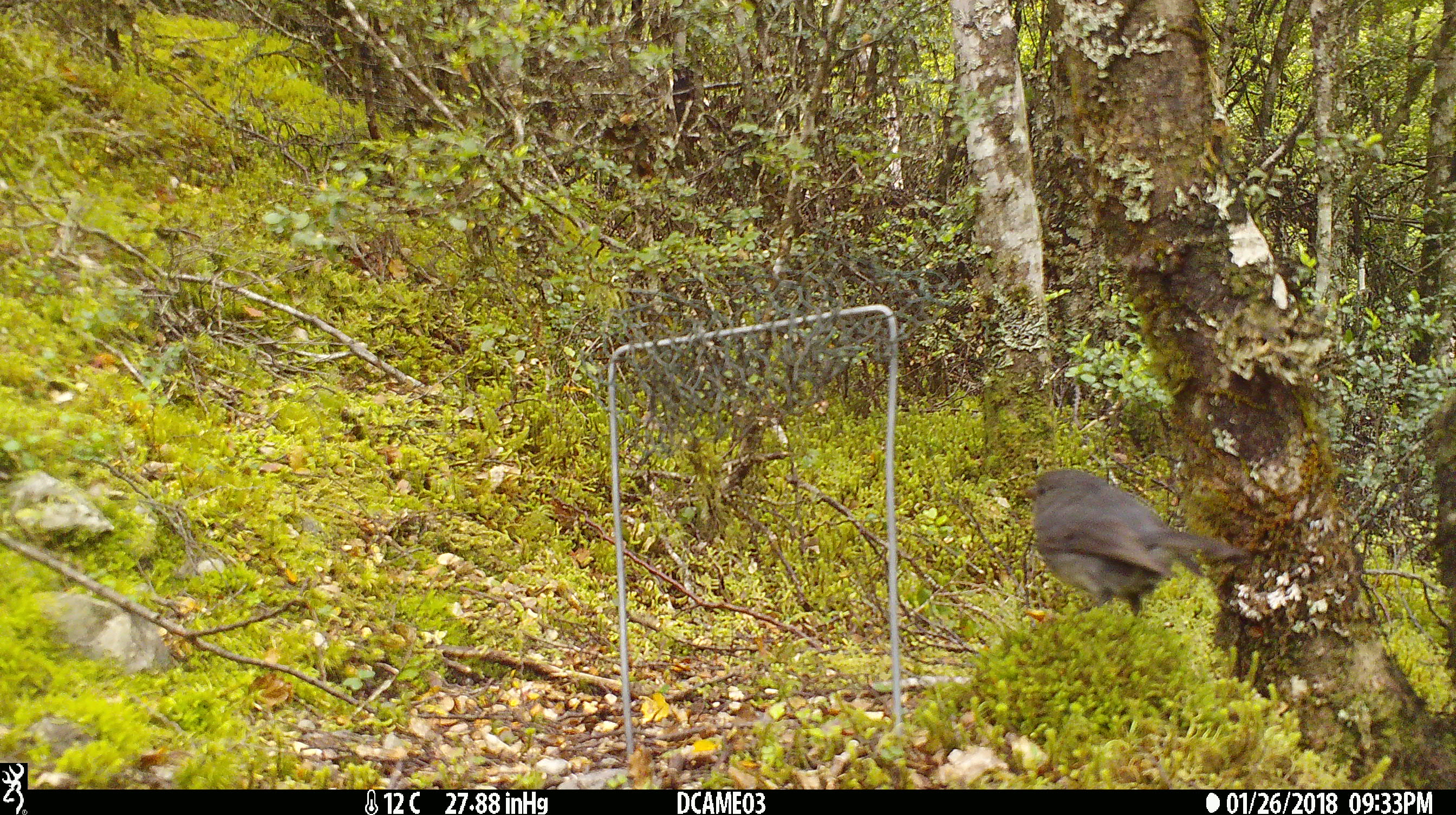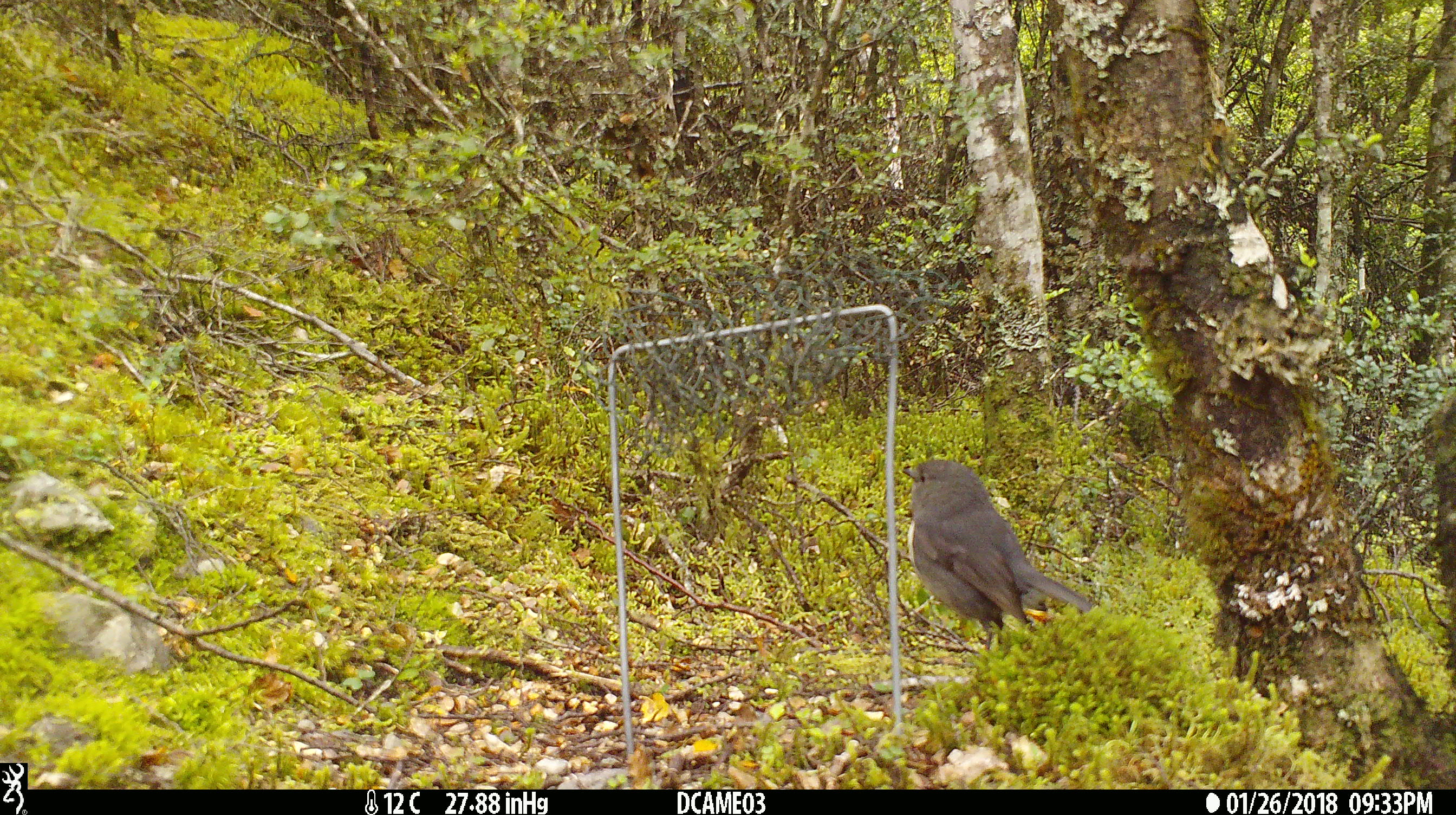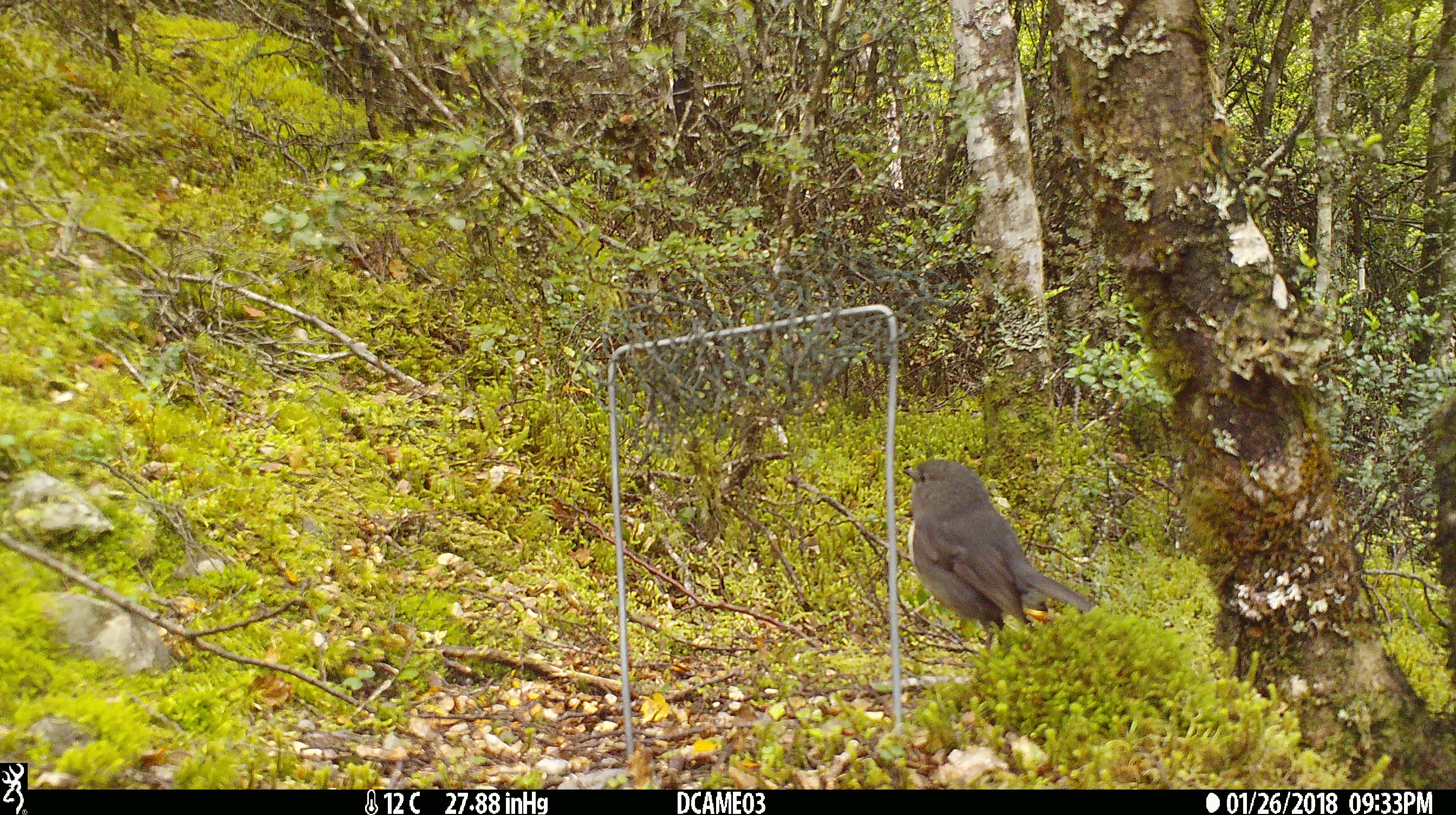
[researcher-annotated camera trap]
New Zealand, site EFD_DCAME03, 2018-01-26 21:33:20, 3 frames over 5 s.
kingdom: Animalia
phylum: Chordata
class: Aves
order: Passeriformes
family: Petroicidae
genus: Petroica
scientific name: Petroica australis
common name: new zealand robin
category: robin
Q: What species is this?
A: Robin (new zealand robin) (Petroica australis).